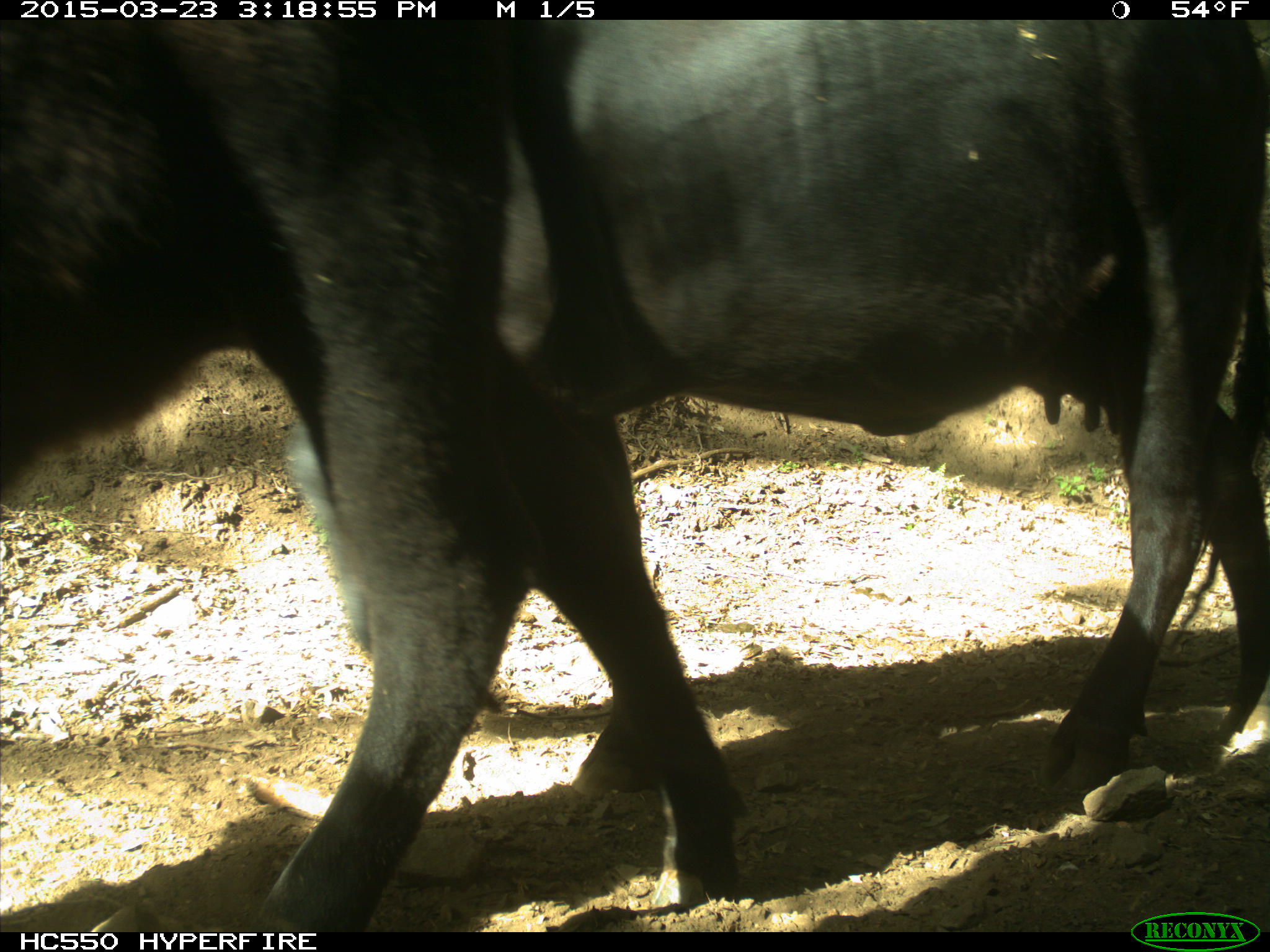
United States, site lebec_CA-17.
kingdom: Animalia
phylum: Chordata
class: Mammalia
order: Artiodactyla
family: Bovidae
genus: Bos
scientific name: Bos taurus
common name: domestic cow